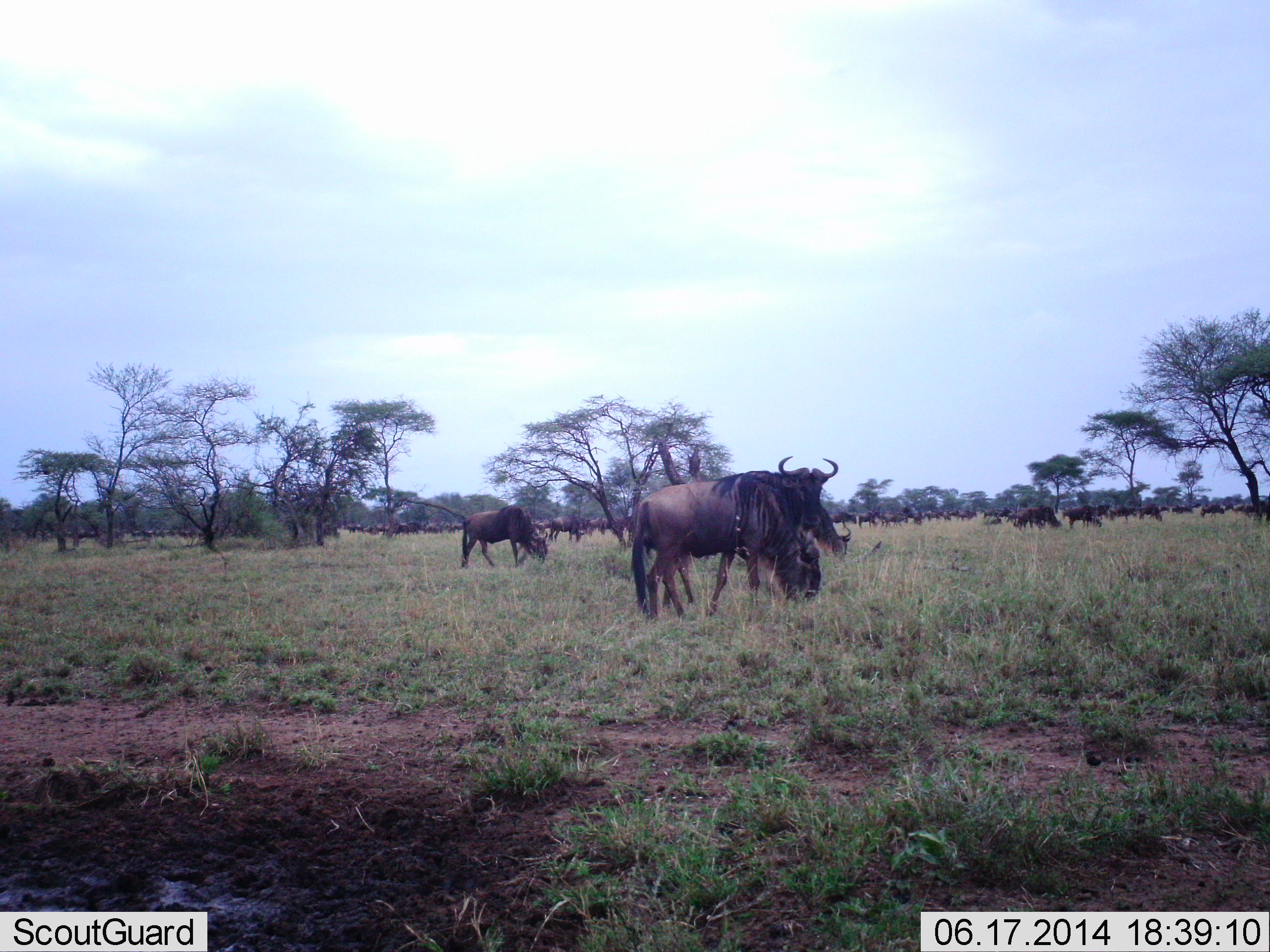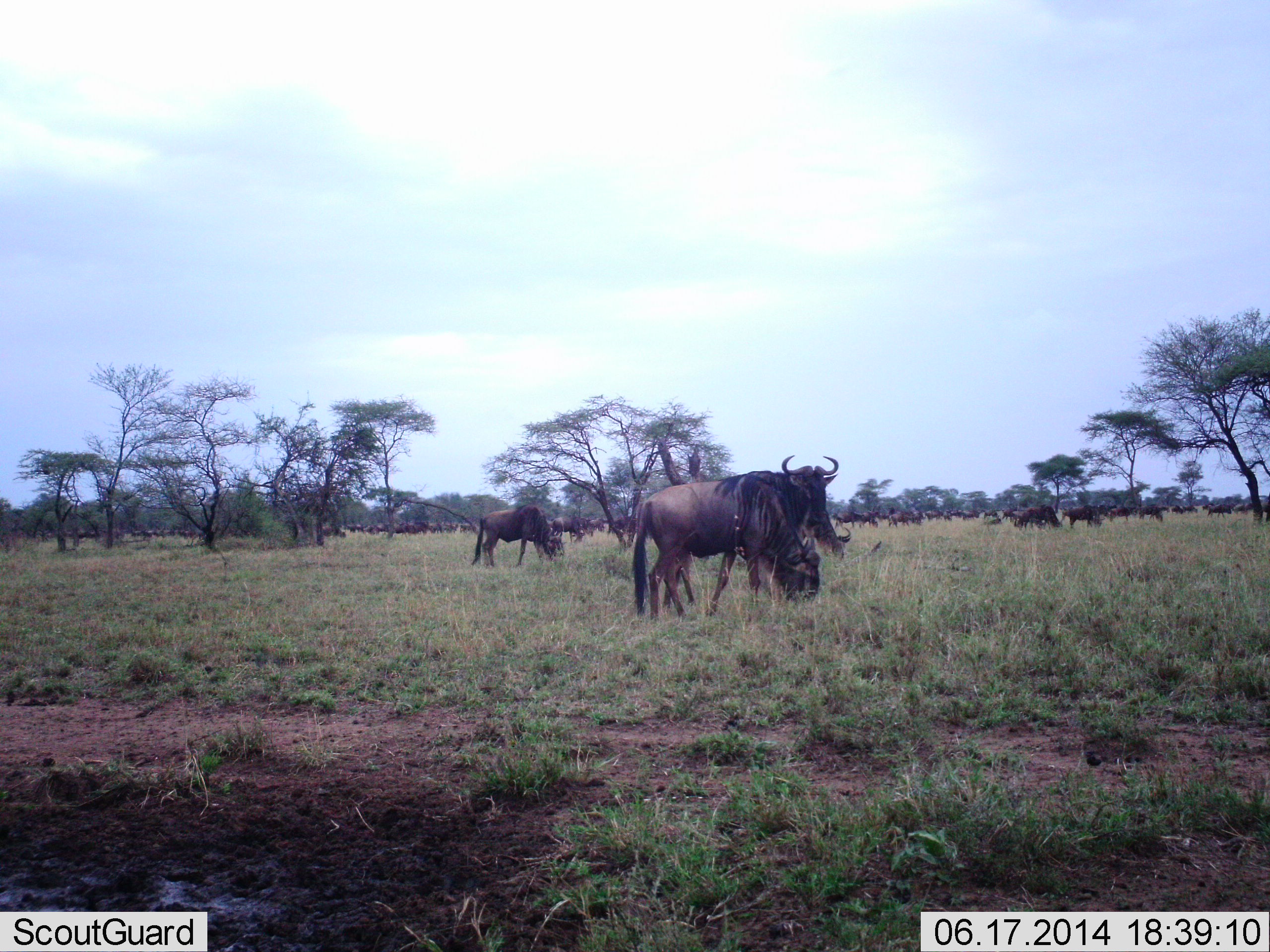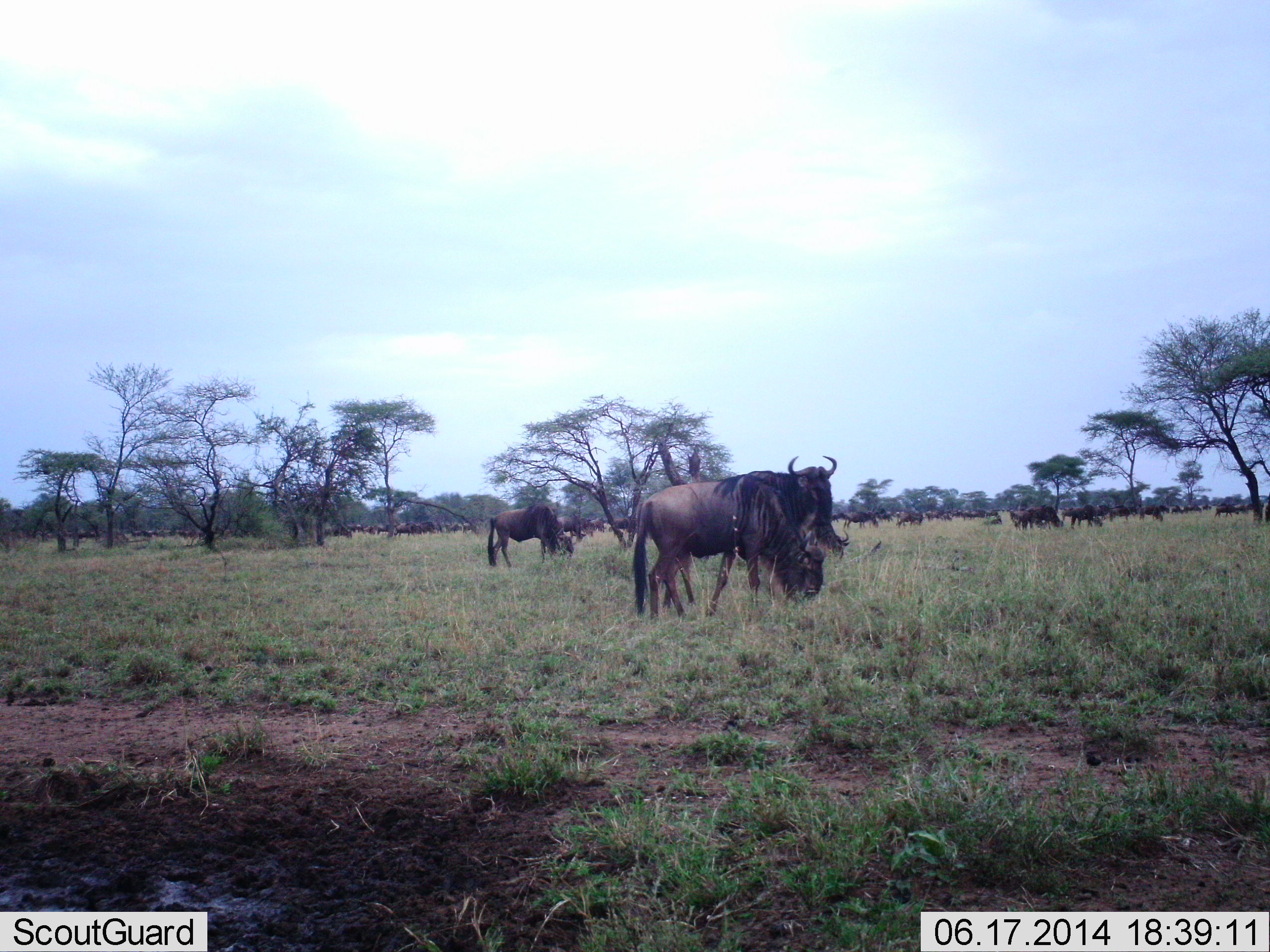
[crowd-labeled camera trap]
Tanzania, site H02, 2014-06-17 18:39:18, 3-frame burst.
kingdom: Animalia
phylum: Chordata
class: Mammalia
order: Artiodactyla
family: Bovidae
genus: Connochaetes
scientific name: Connochaetes taurinus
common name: blue wildebeest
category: wildebeest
Wildebeest (blue wildebeest) (Connochaetes taurinus), count 11-50. Behavior (volunteer vote fractions): standing 70%, resting 30%, moving 40%, interacting 10%. Young present (vote fraction): 0%. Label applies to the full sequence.